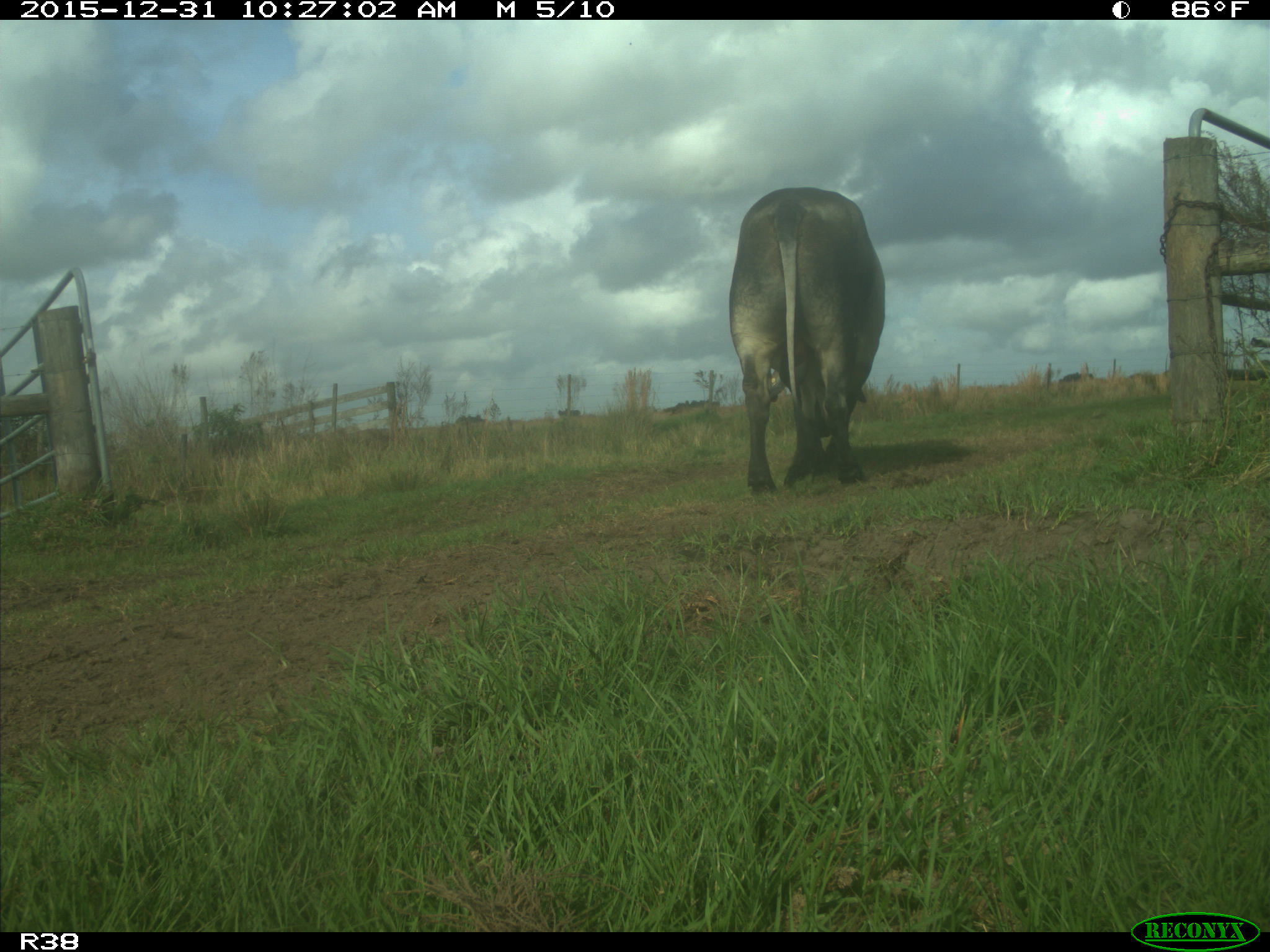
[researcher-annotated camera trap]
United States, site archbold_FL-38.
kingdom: Animalia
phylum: Chordata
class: Mammalia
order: Artiodactyla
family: Bovidae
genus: Bos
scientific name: Bos taurus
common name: domestic cow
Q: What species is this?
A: Bos taurus (domestic cow).